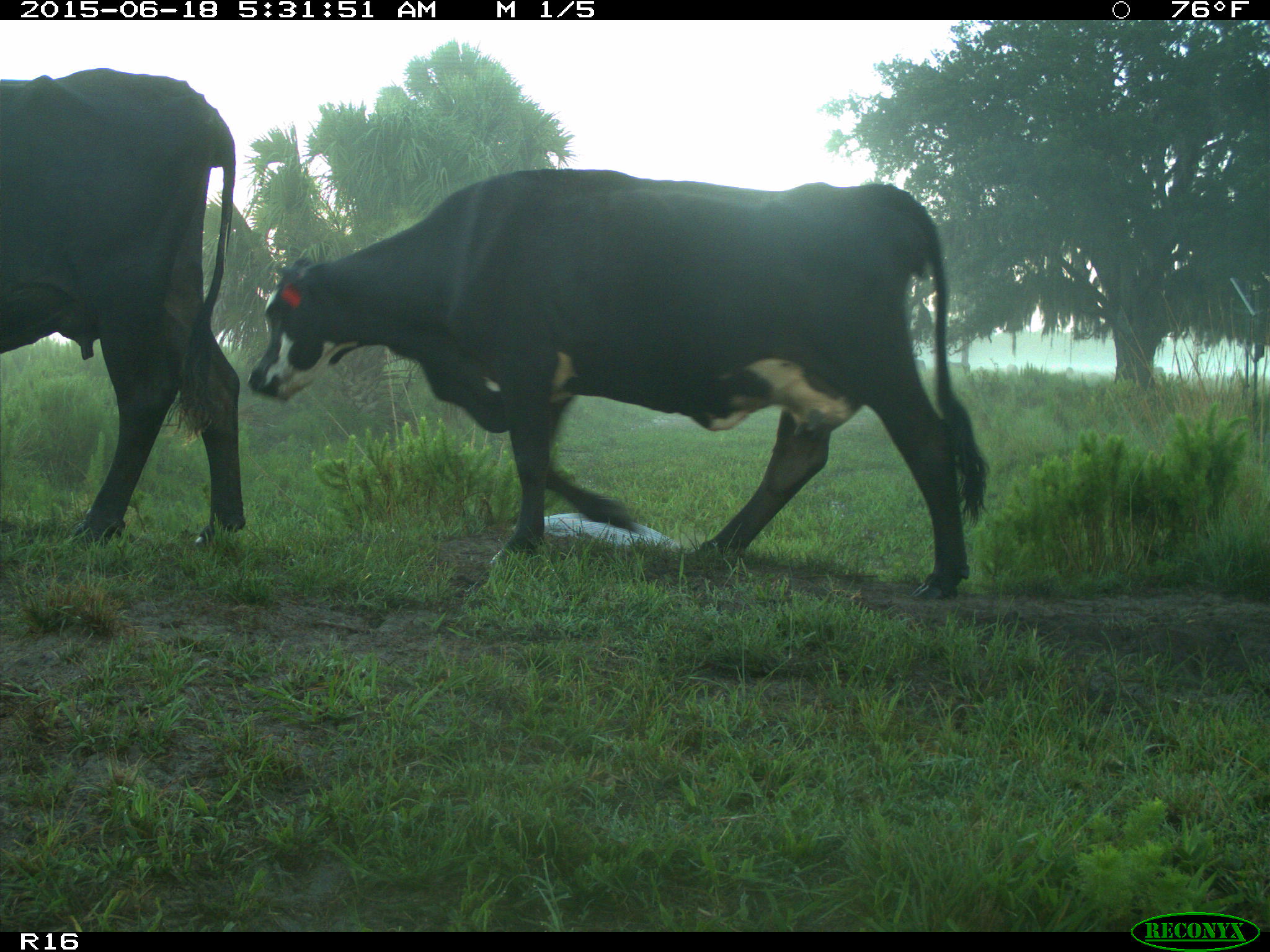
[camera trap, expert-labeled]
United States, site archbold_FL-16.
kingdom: Animalia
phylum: Chordata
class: Mammalia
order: Artiodactyla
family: Bovidae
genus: Bos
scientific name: Bos taurus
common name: domestic cow